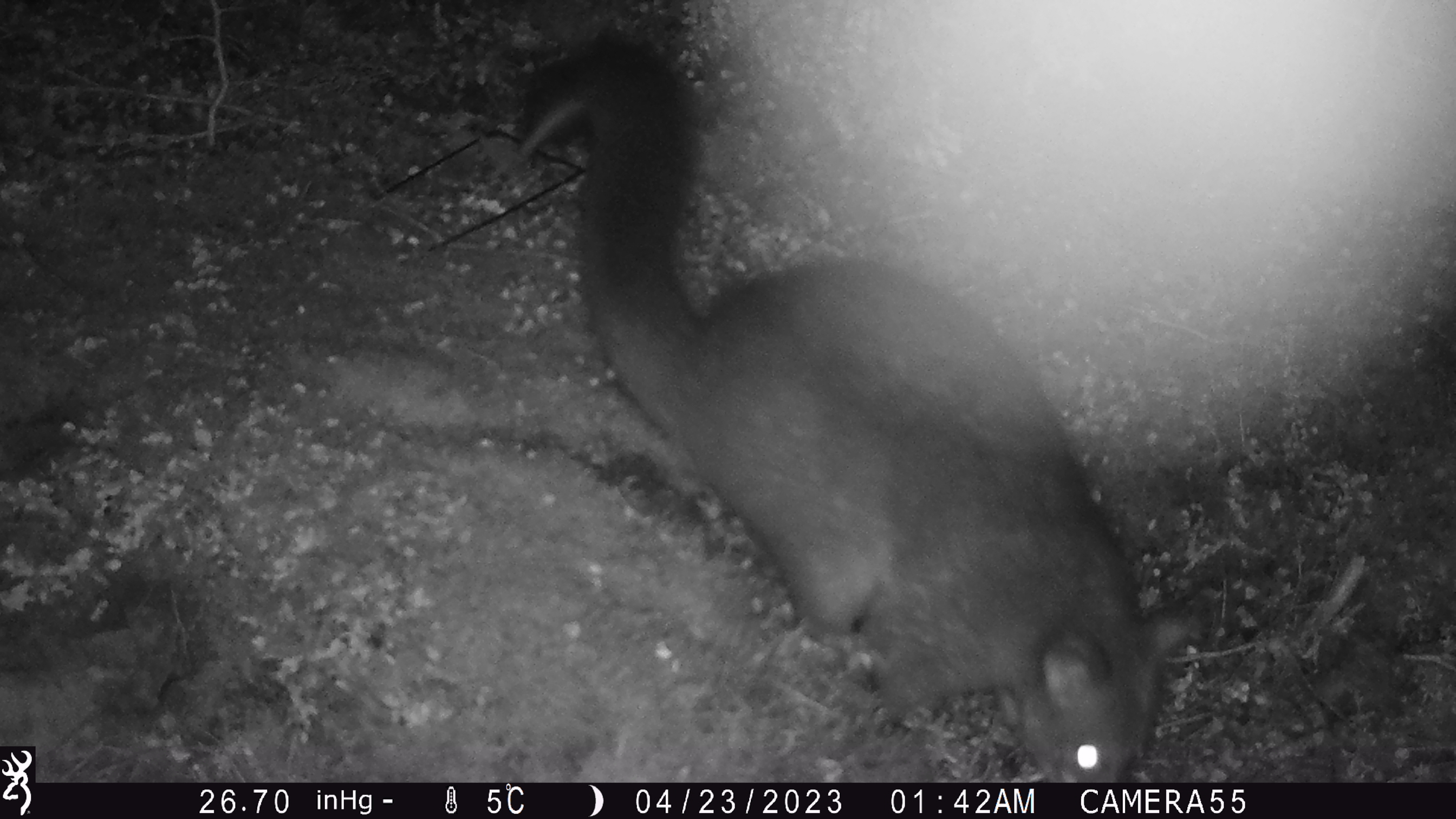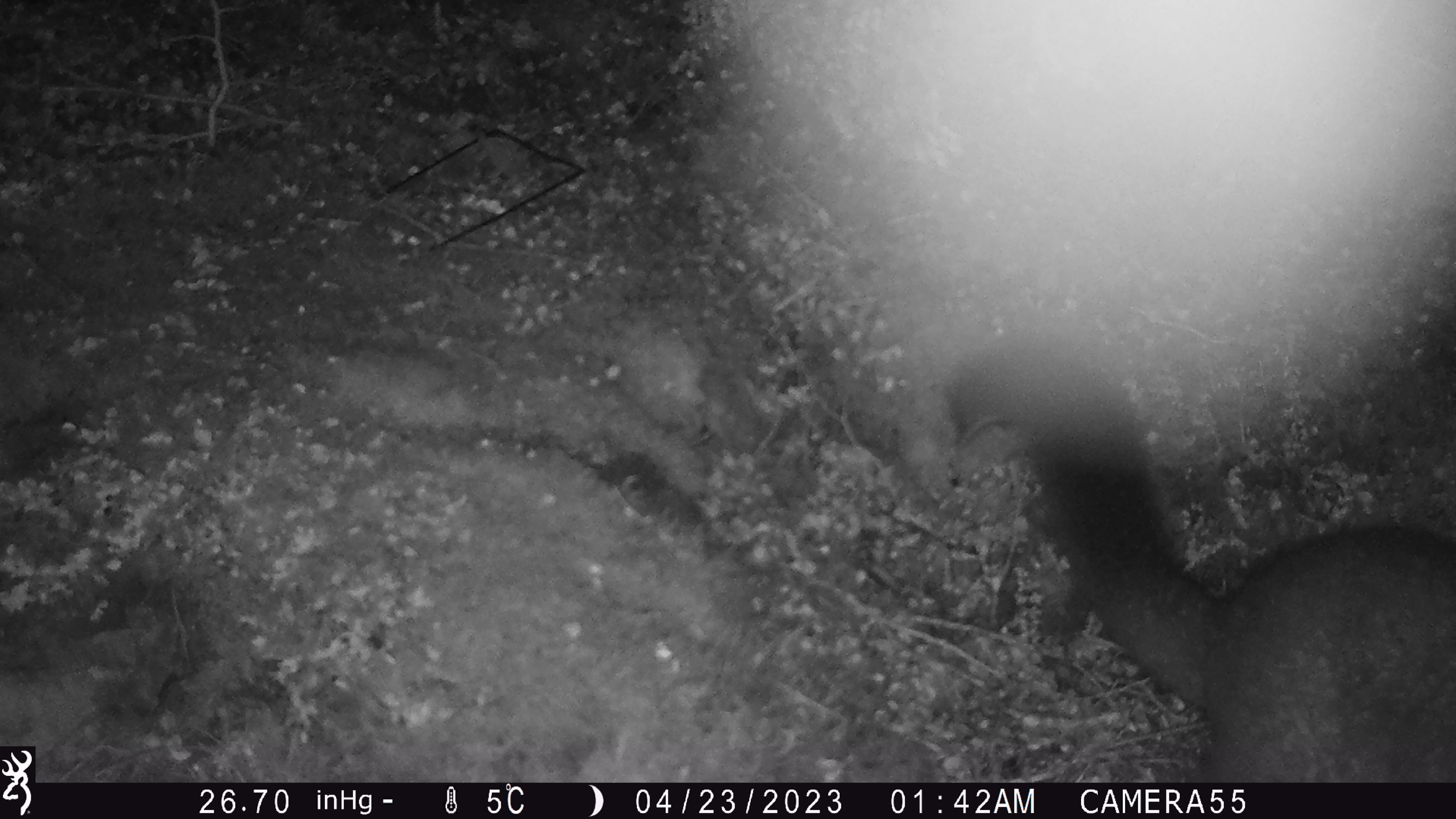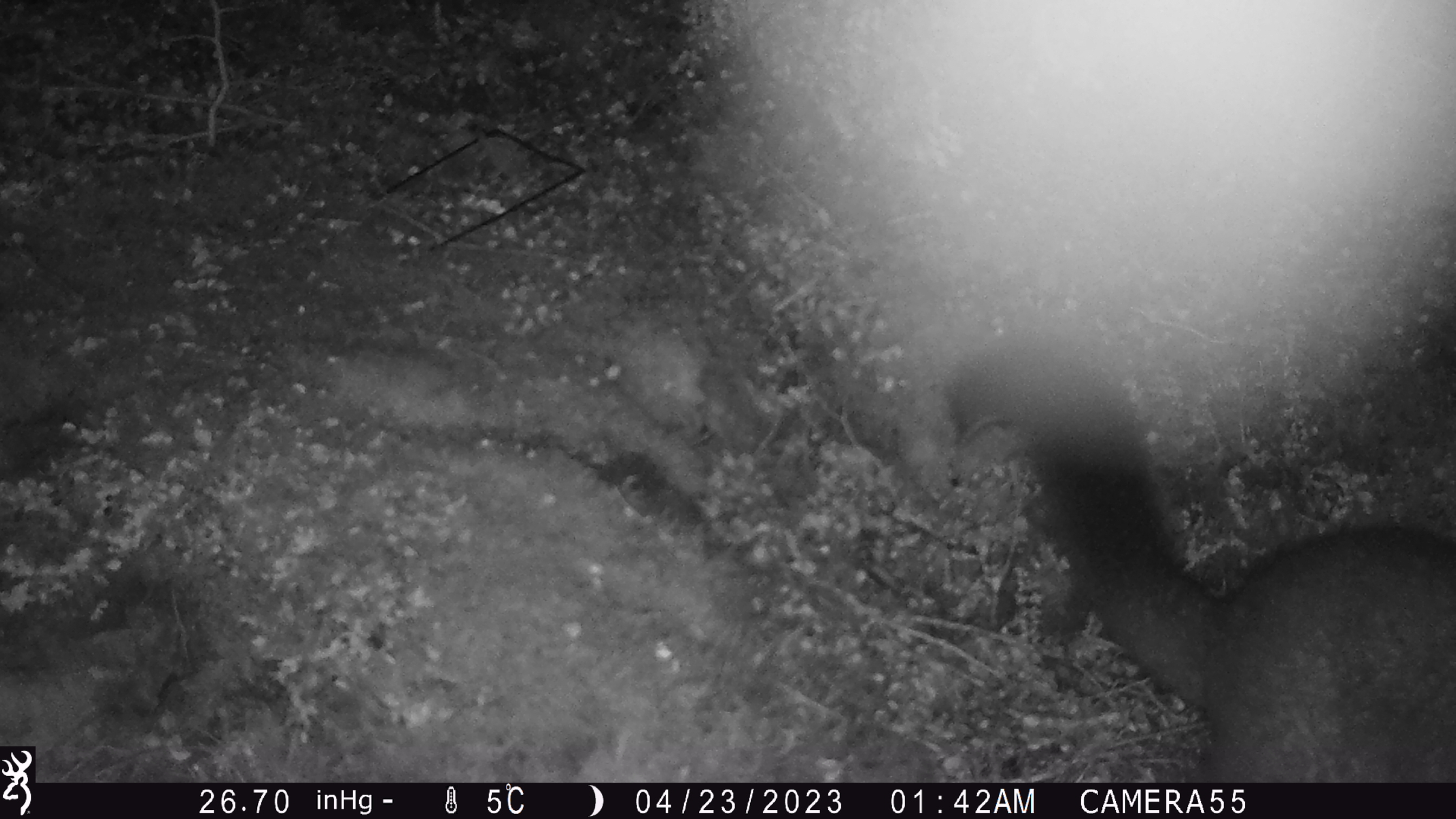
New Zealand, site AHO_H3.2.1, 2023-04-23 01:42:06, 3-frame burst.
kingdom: Animalia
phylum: Chordata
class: Mammalia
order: Carnivora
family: Mustelidae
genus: Mustela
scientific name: Mustela erminea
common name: stoat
Stoat (Mustela erminea).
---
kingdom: Animalia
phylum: Chordata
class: Mammalia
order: Diprotodontia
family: Phalangeridae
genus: Trichosurus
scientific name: Trichosurus vulpecula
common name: common brushtail possum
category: possum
Possum (common brushtail possum) (Trichosurus vulpecula).